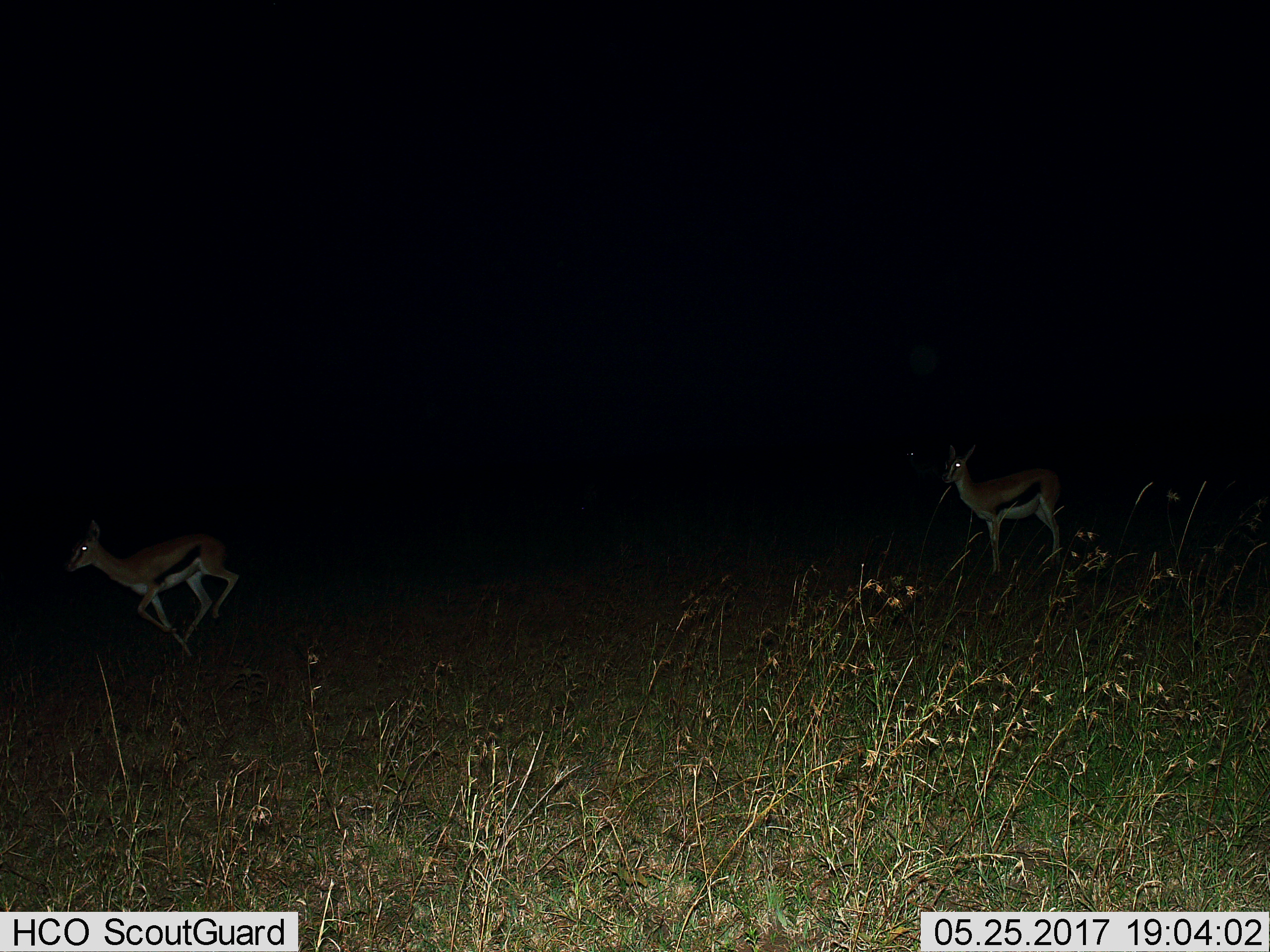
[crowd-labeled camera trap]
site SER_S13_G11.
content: unidentified animal